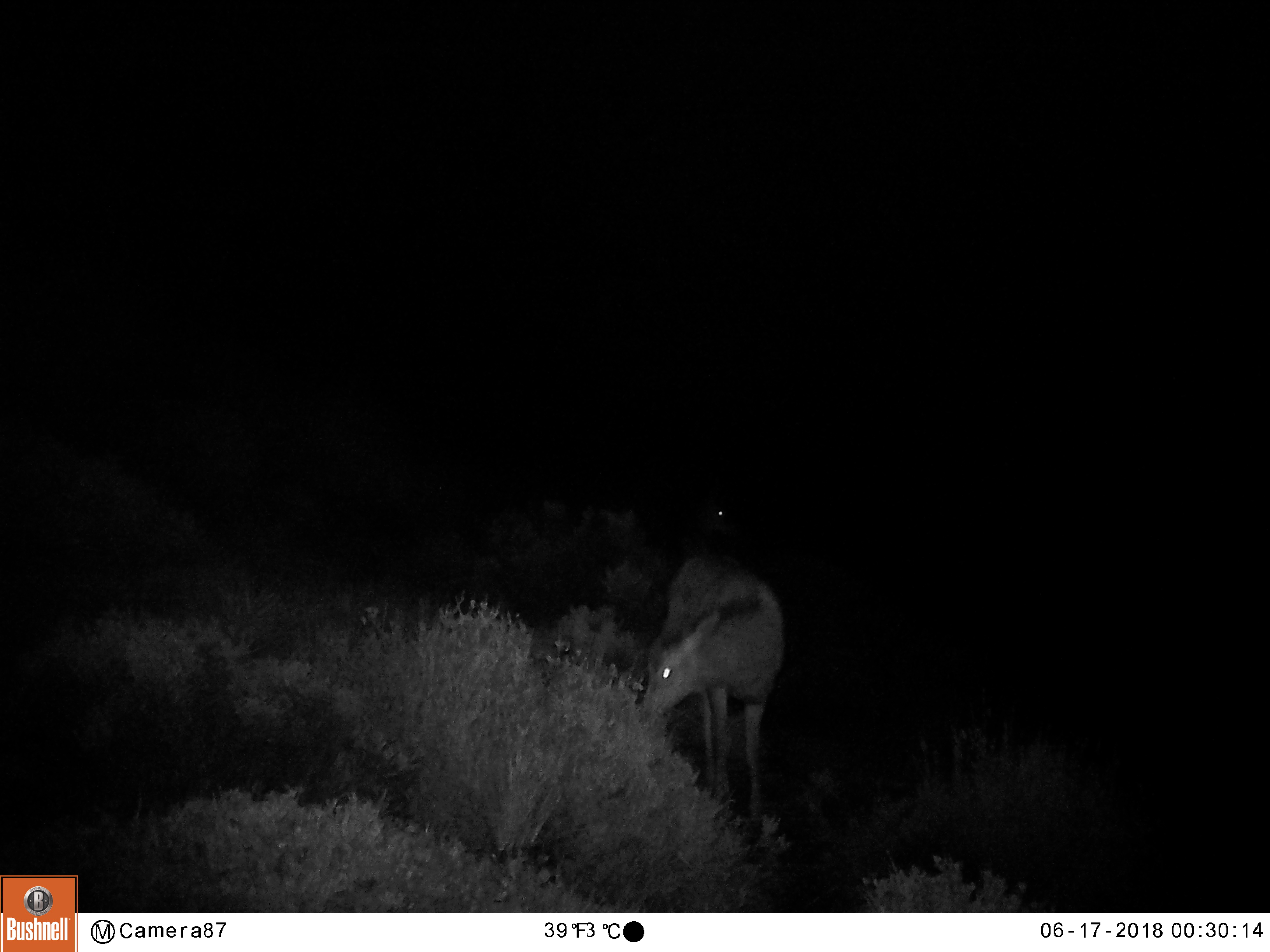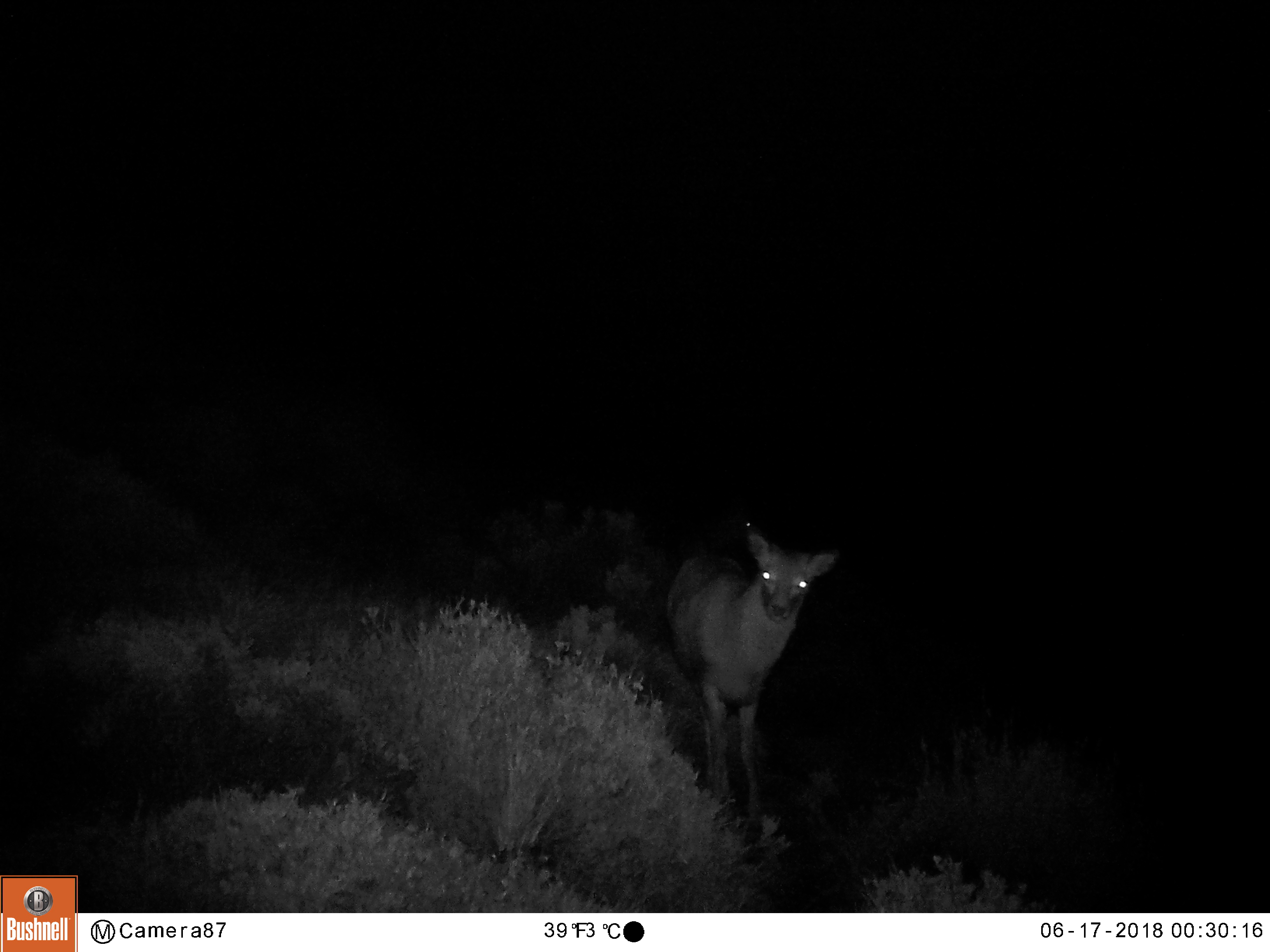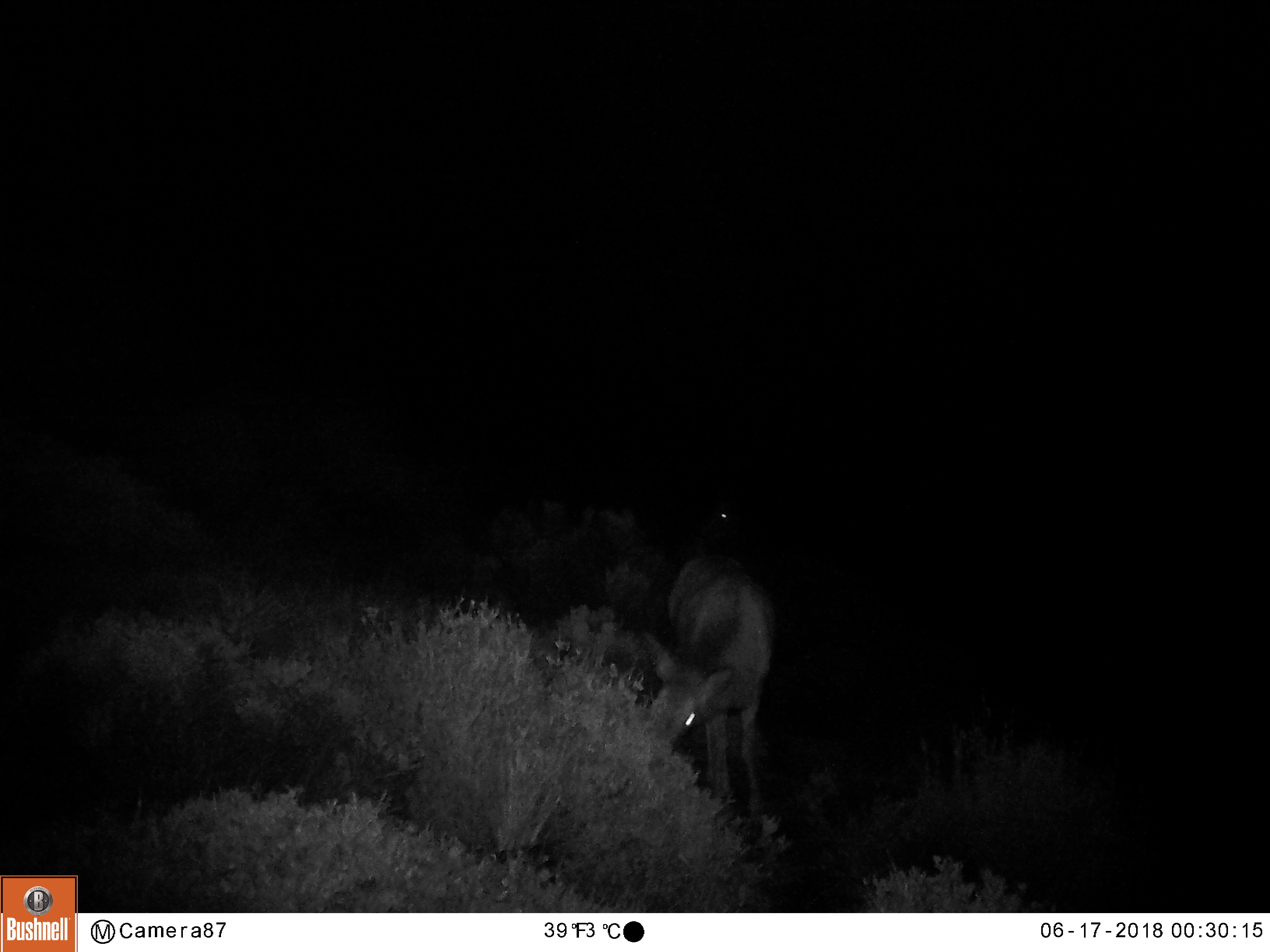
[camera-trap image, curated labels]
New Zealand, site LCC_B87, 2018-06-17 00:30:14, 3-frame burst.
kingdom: Animalia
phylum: Chordata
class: Mammalia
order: Artiodactyla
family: Cervidae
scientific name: Cervidae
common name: deer